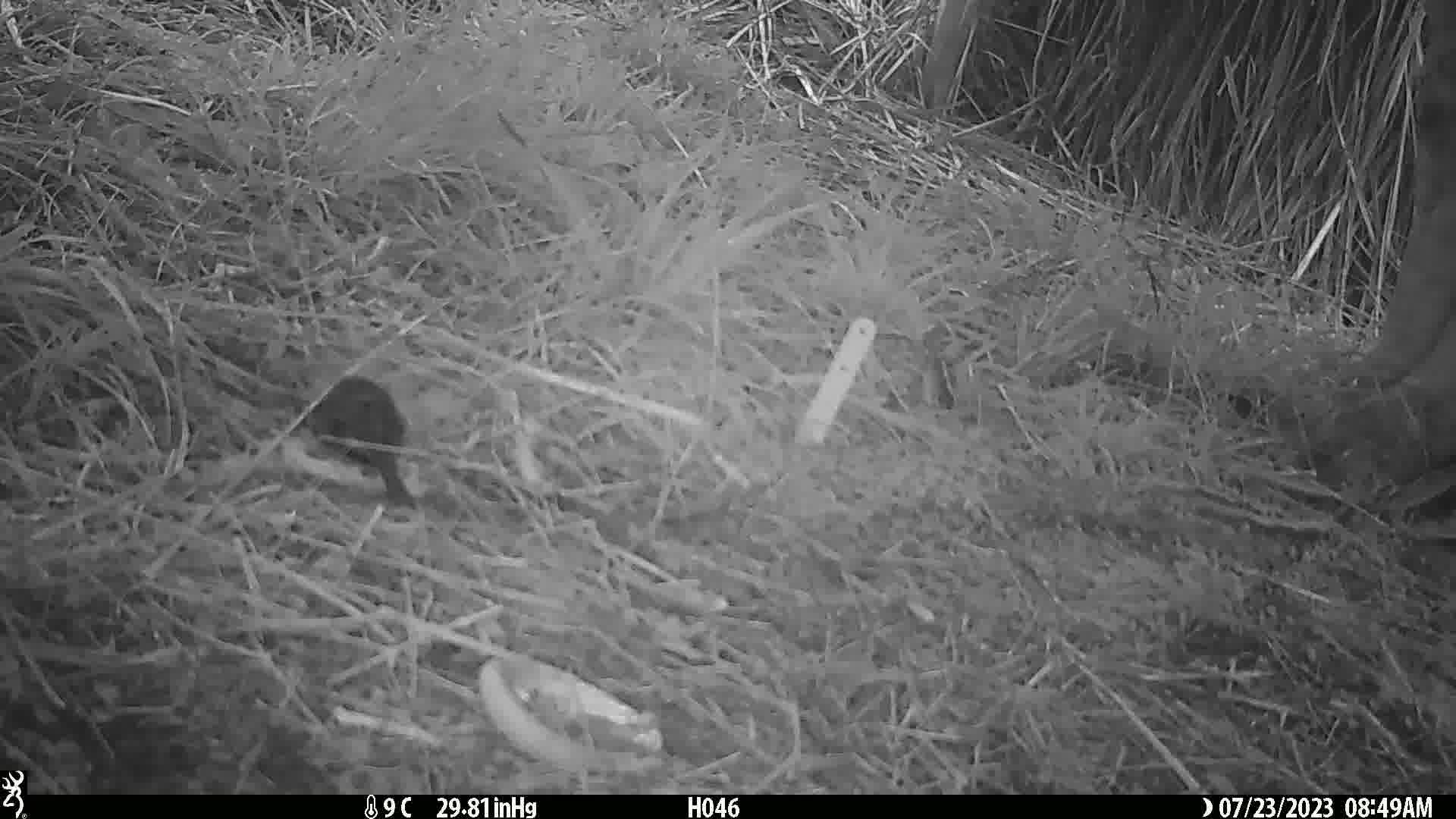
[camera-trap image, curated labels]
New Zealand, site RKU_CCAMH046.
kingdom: Animalia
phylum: Chordata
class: Aves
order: Passeriformes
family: Turdidae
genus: Turdus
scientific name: Turdus merula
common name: eurasian blackbird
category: blackbird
Blackbird (eurasian blackbird) (Turdus merula).